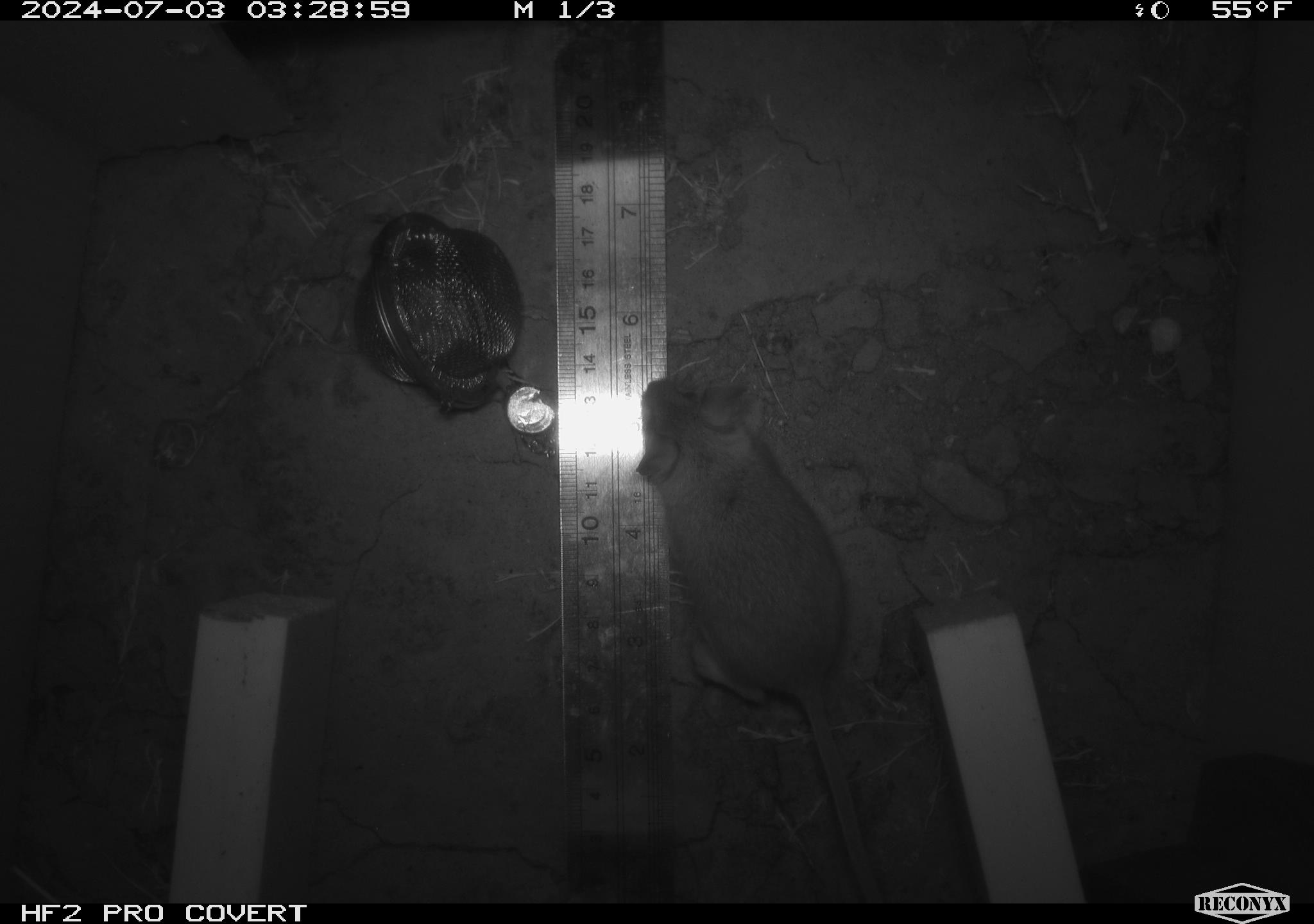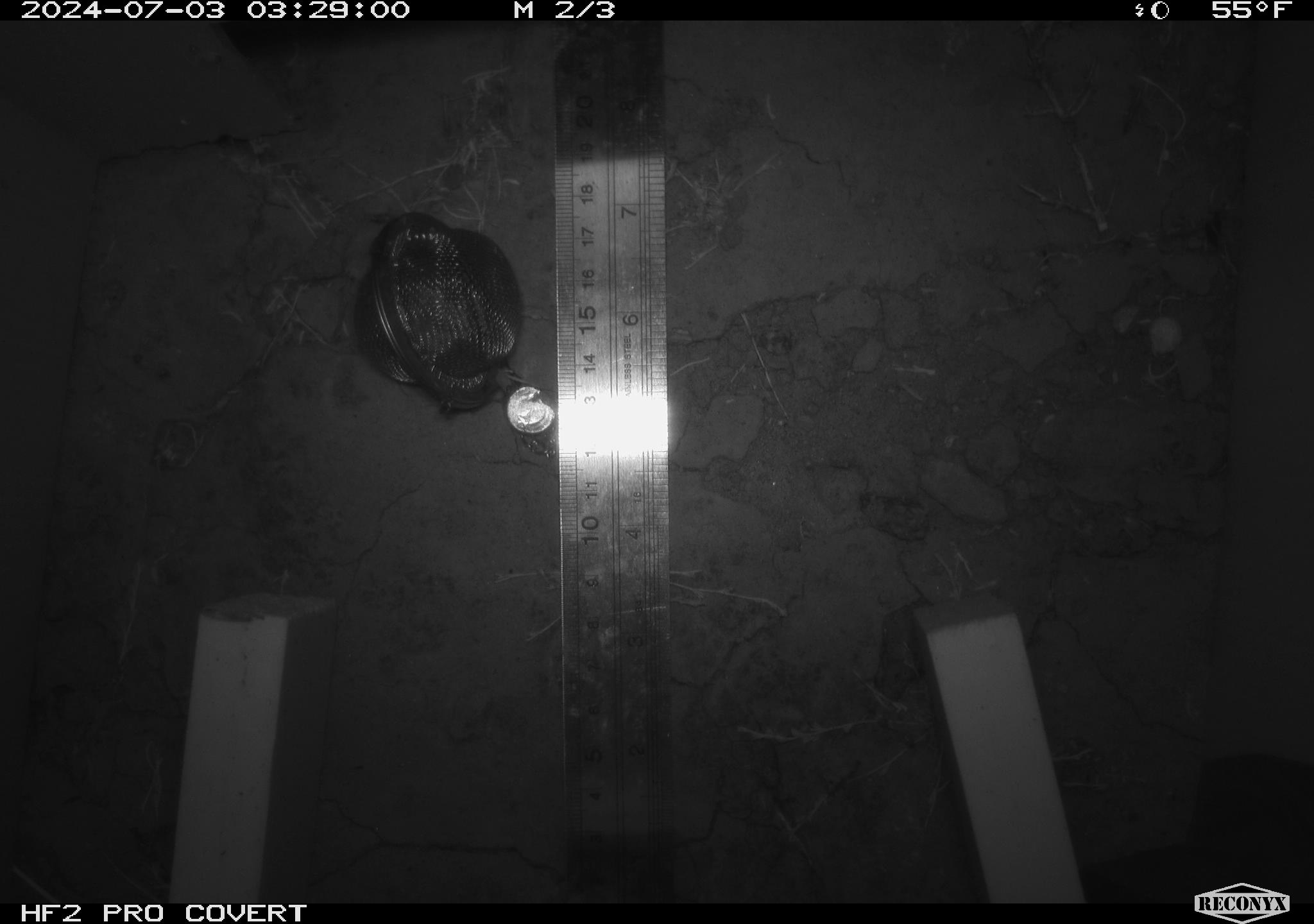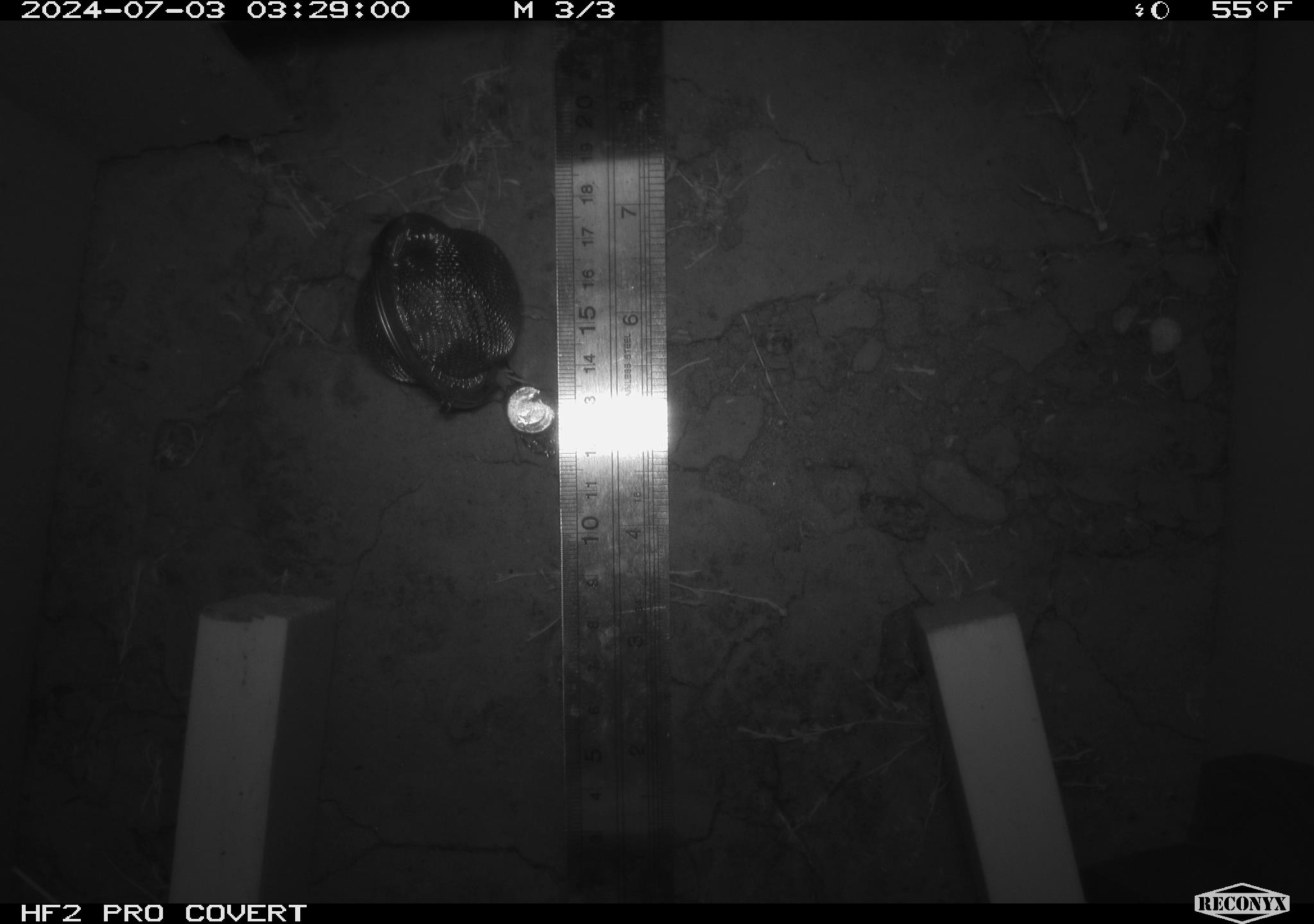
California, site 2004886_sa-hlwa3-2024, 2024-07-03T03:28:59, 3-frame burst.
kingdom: Animalia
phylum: Chordata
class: Mammalia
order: Rodentia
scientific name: Rodentia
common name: mouse species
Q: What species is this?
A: Mouse species (Rodentia).